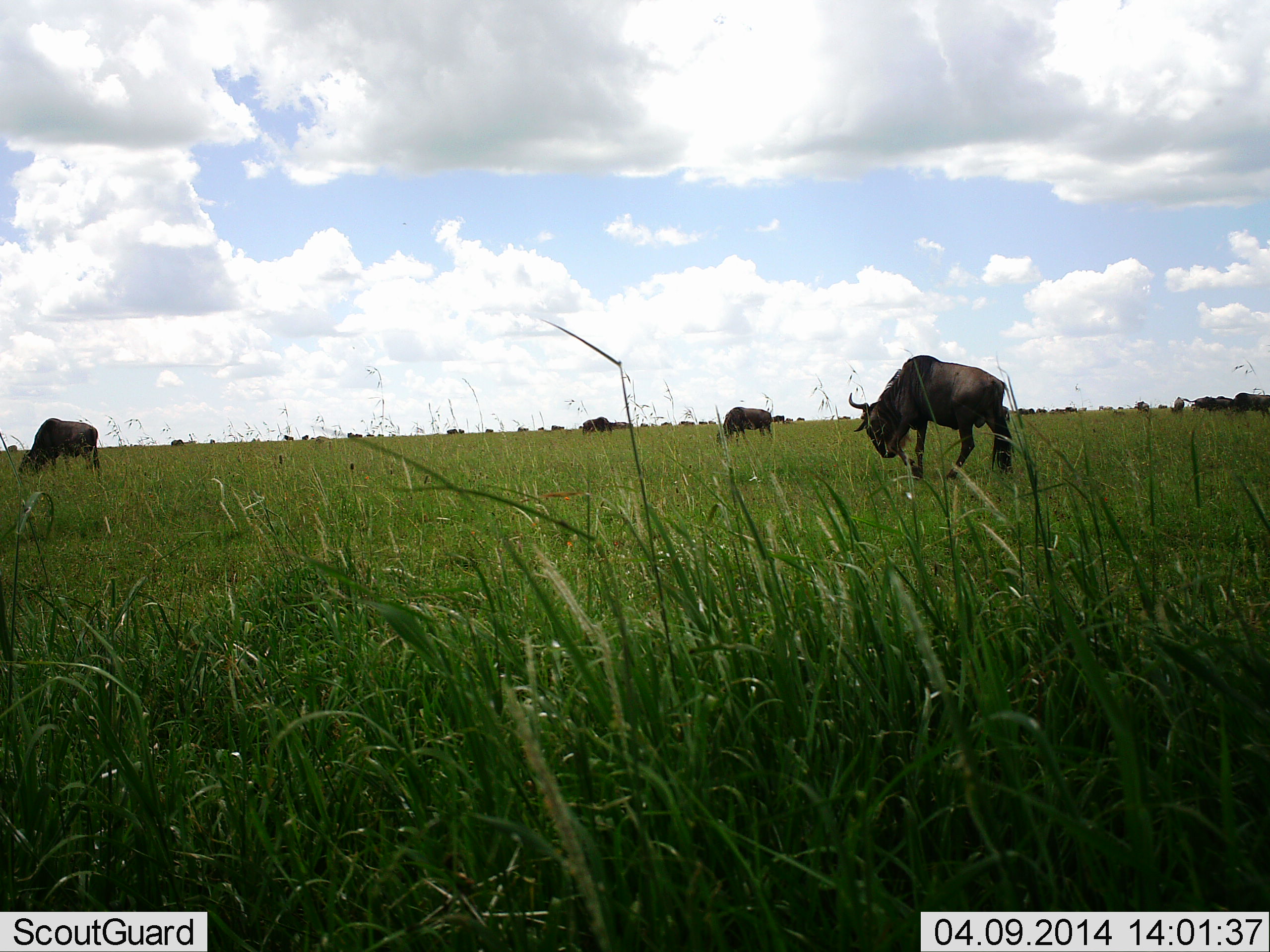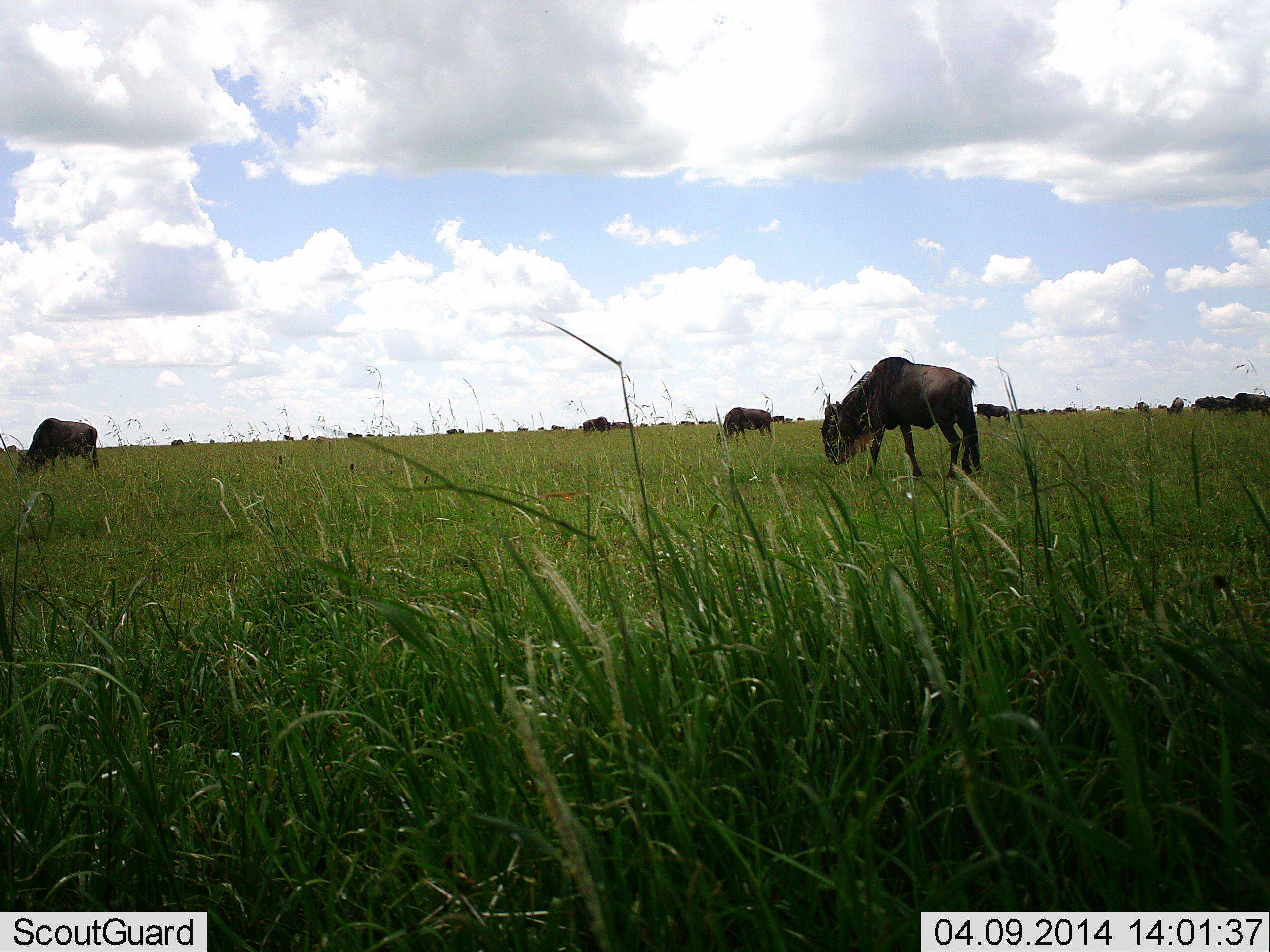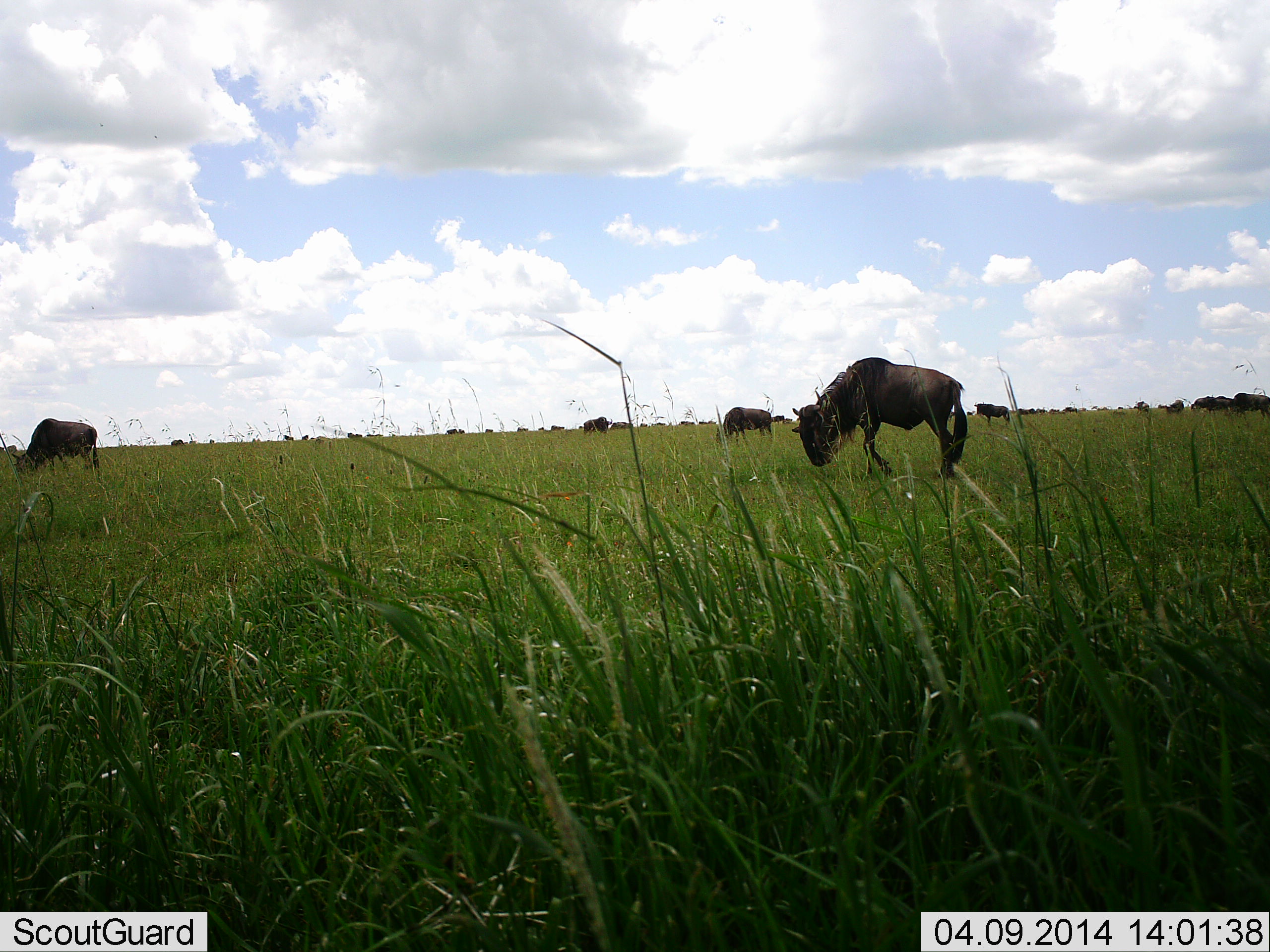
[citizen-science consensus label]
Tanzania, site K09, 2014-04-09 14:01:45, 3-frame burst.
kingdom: Animalia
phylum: Chordata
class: Mammalia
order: Artiodactyla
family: Bovidae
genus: Connochaetes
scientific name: Connochaetes taurinus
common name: blue wildebeest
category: wildebeest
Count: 11-50.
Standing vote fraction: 70%.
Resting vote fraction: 10%.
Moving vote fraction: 60%.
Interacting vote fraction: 10%.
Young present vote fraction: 10%.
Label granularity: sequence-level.